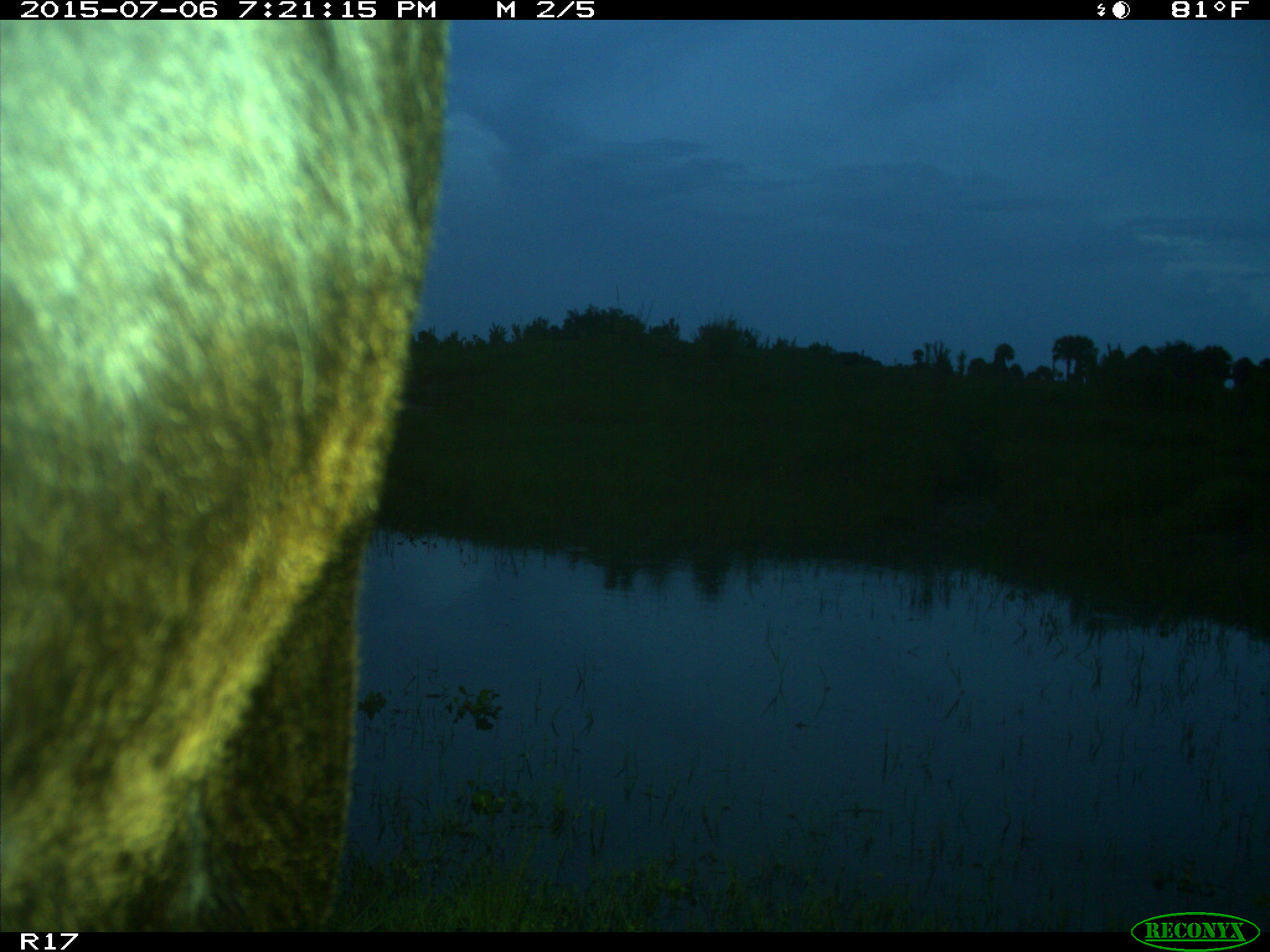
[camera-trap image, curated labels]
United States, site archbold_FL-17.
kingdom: Animalia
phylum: Chordata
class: Mammalia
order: Artiodactyla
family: Bovidae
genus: Bos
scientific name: Bos taurus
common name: domestic cow